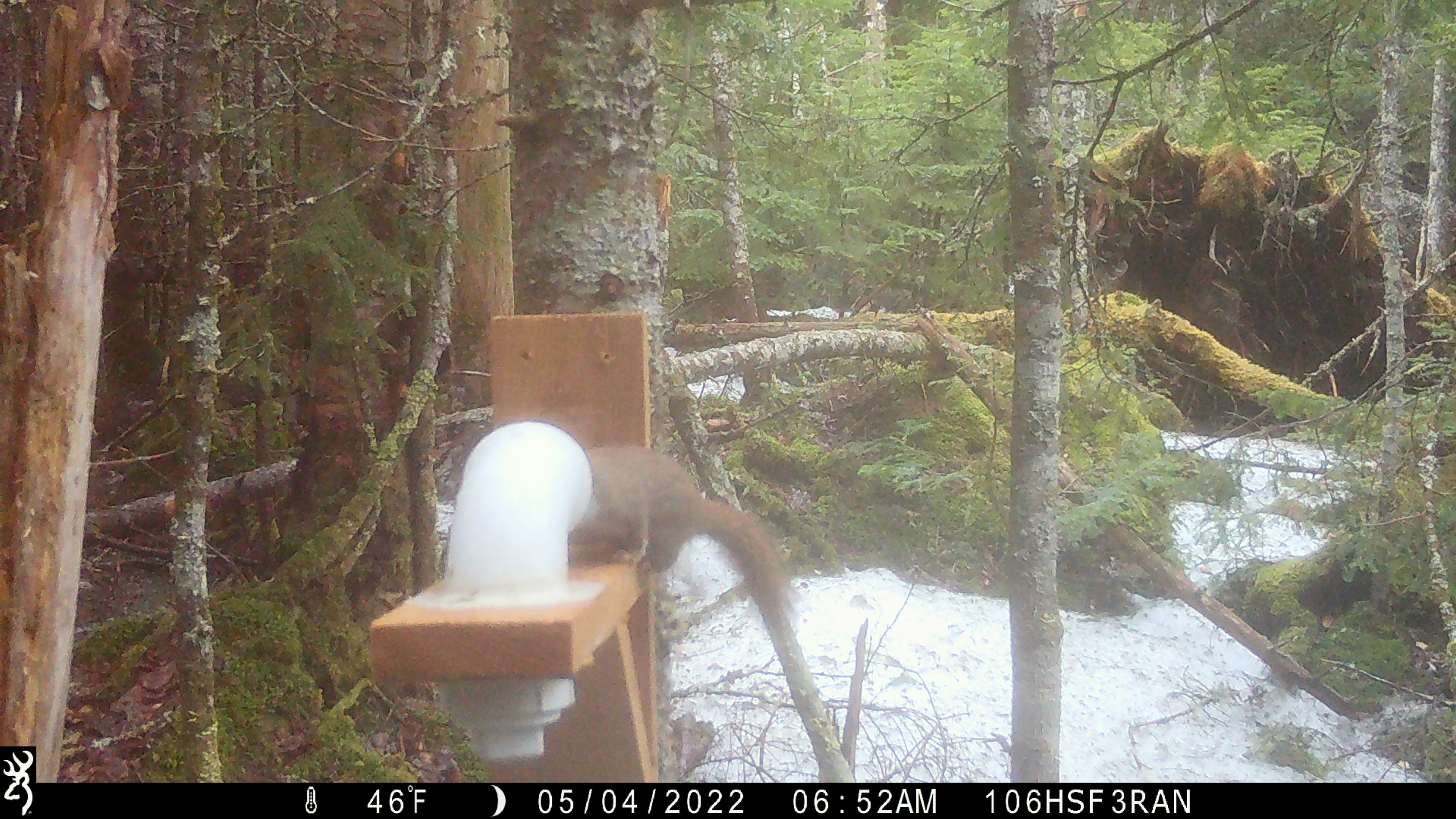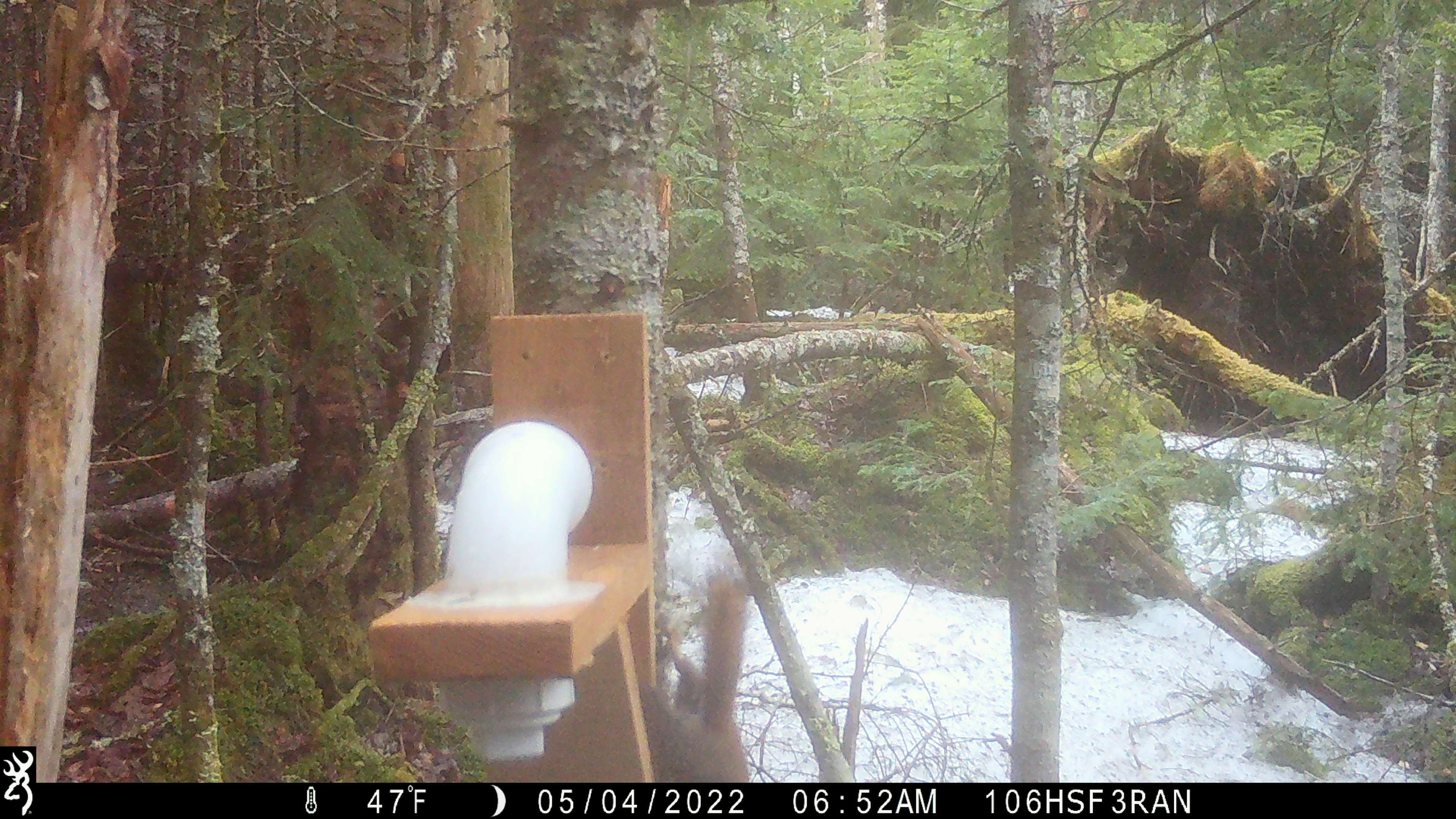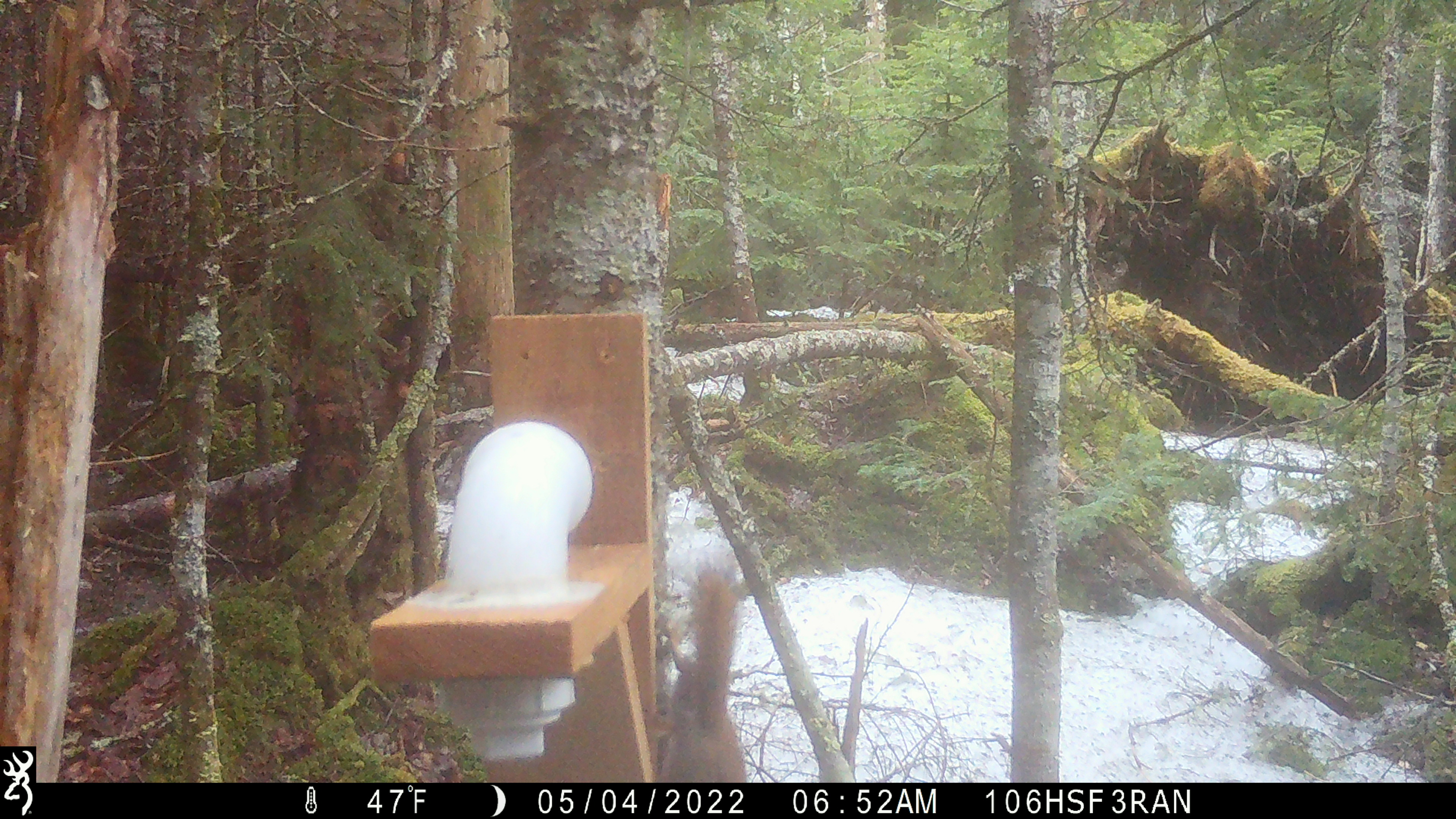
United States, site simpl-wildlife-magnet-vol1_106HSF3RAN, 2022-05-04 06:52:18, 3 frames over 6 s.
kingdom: Animalia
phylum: Chordata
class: Mammalia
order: Rodentia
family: Sciuridae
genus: Tamiasciurus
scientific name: Tamiasciurus hudsonicus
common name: red squirrel